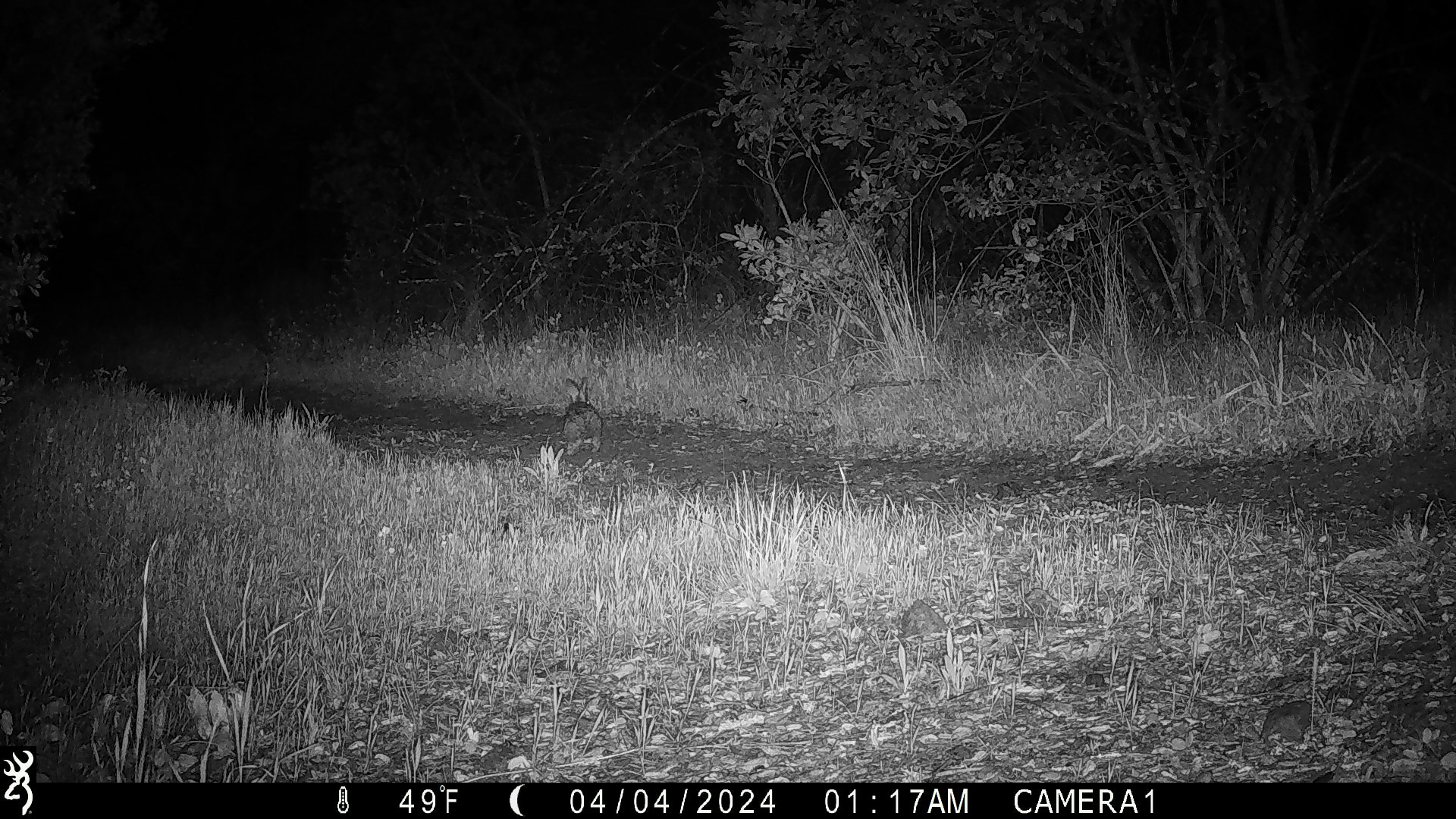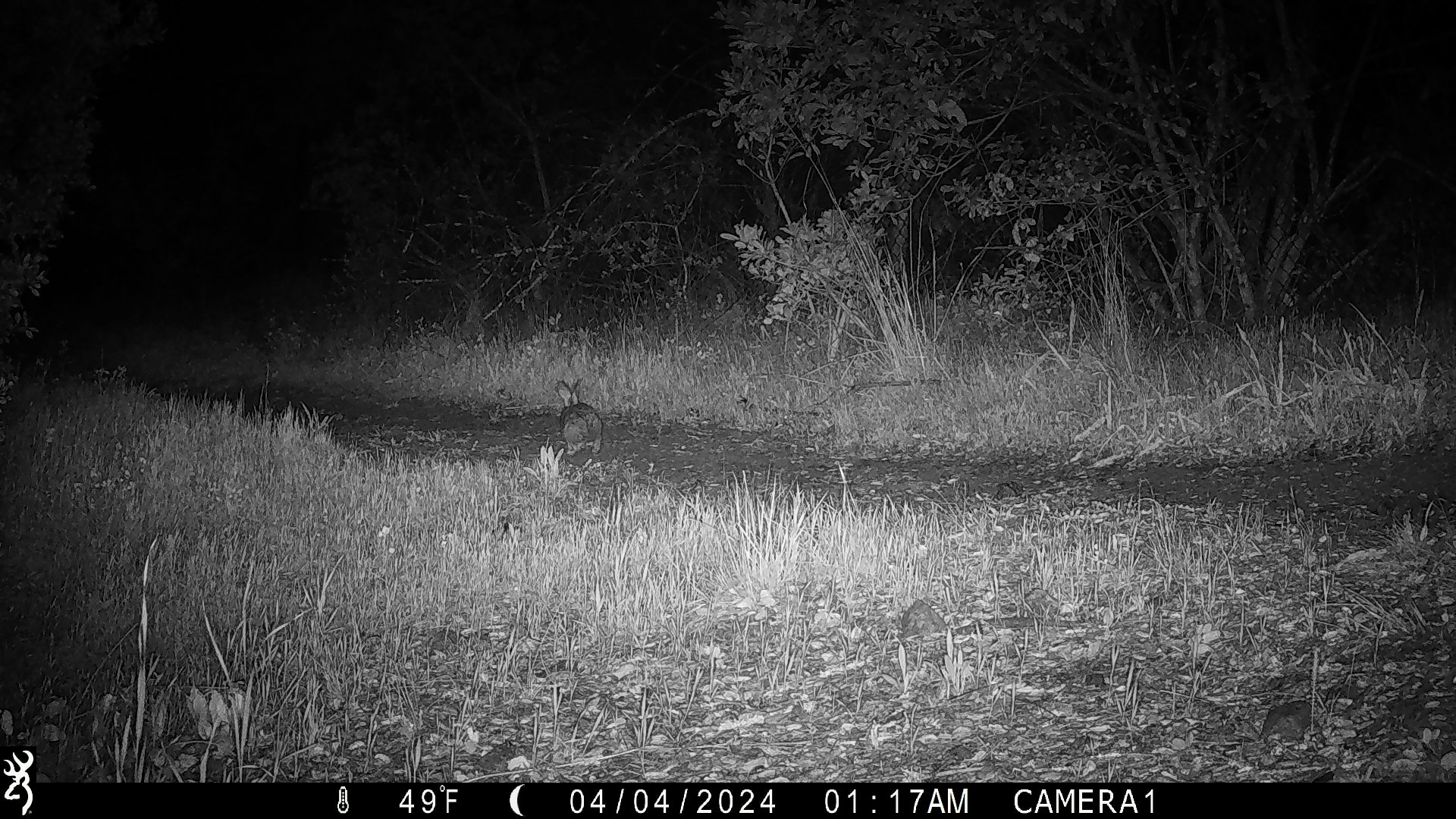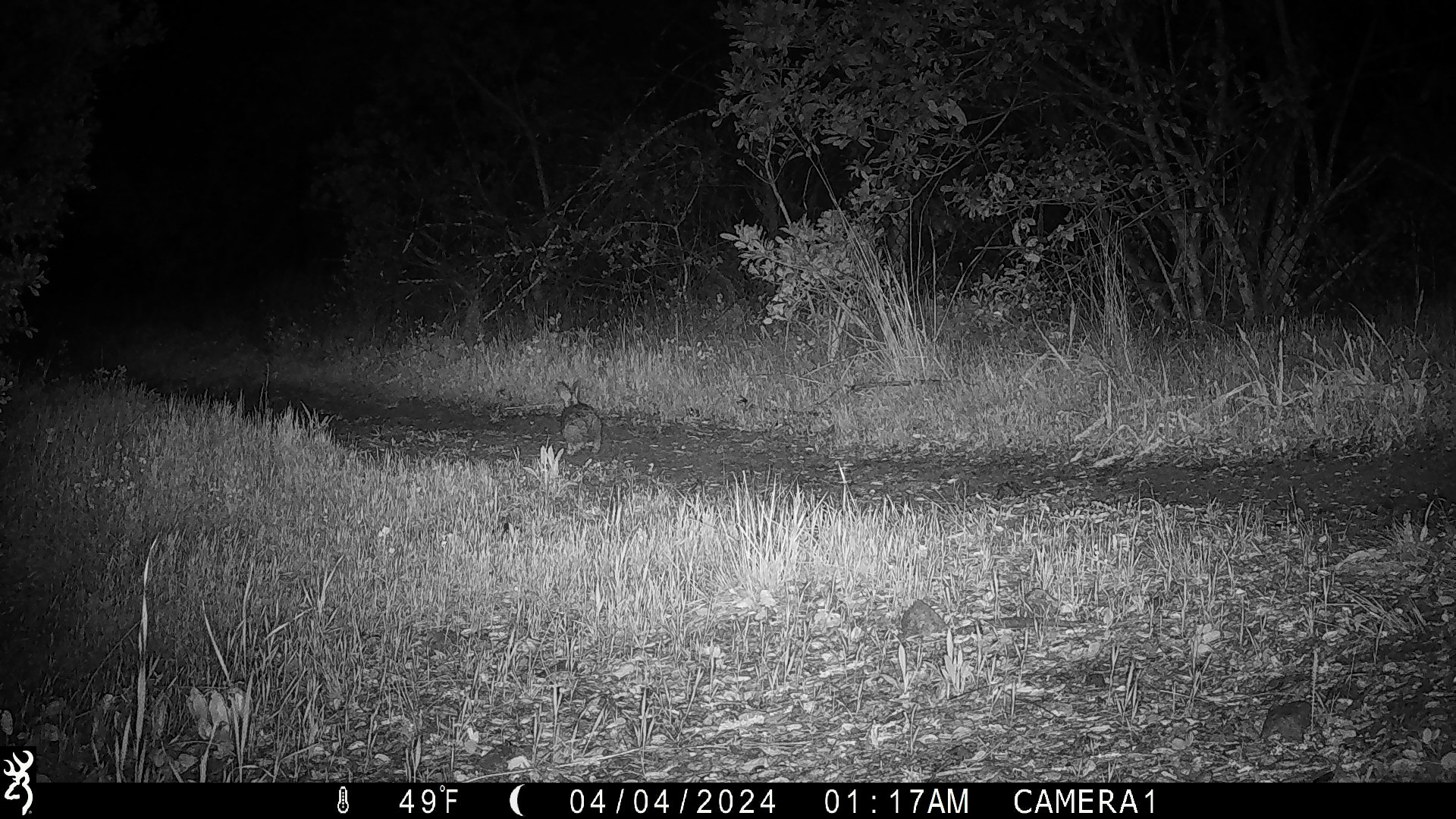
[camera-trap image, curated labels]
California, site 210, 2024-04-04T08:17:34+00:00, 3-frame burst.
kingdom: Animalia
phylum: Chordata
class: Mammalia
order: Lagomorpha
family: Leporidae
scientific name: Leporidae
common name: rabbit